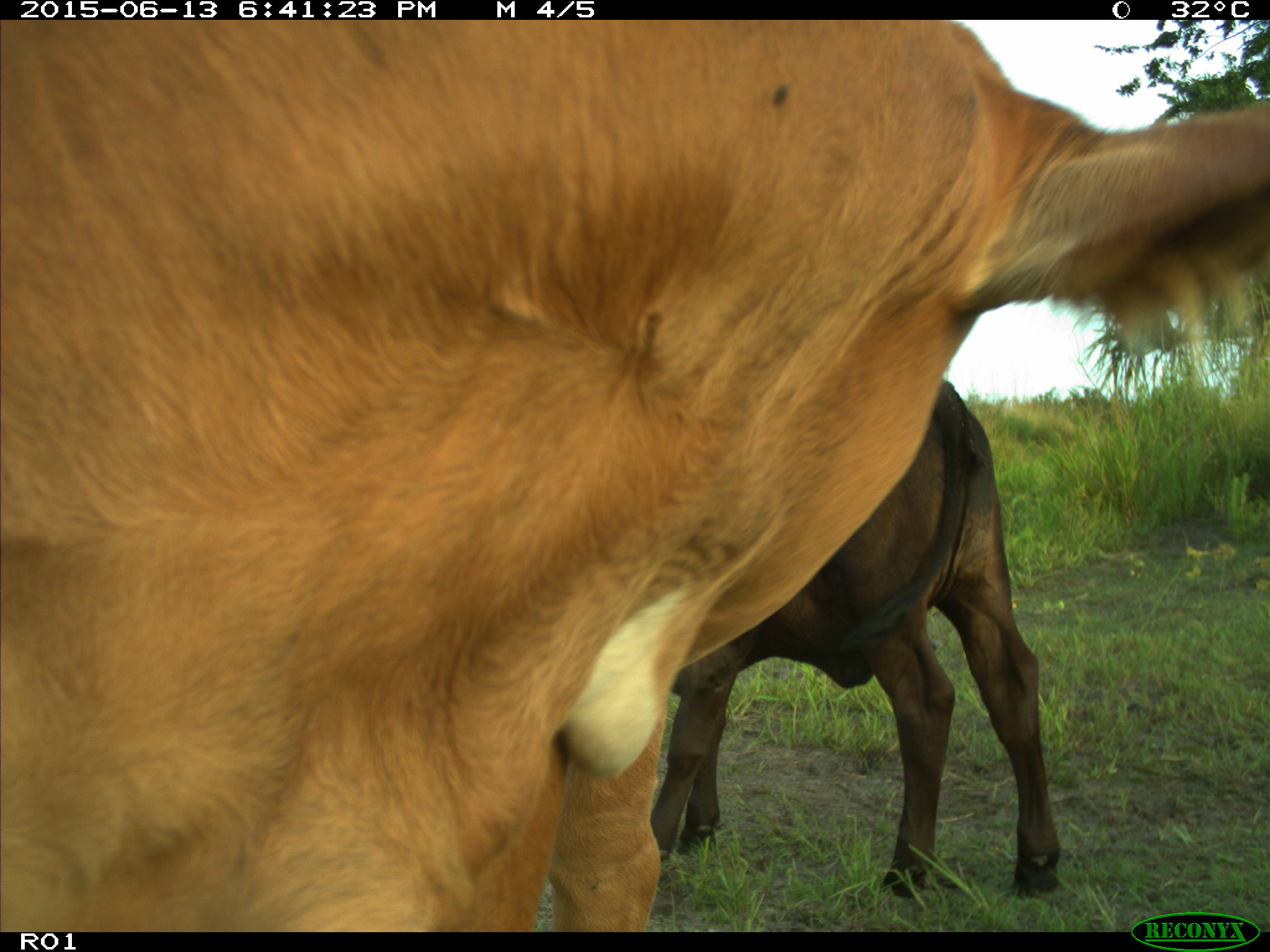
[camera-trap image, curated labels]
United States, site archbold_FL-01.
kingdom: Animalia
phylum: Chordata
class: Mammalia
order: Artiodactyla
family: Bovidae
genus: Bos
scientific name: Bos taurus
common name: domestic cow